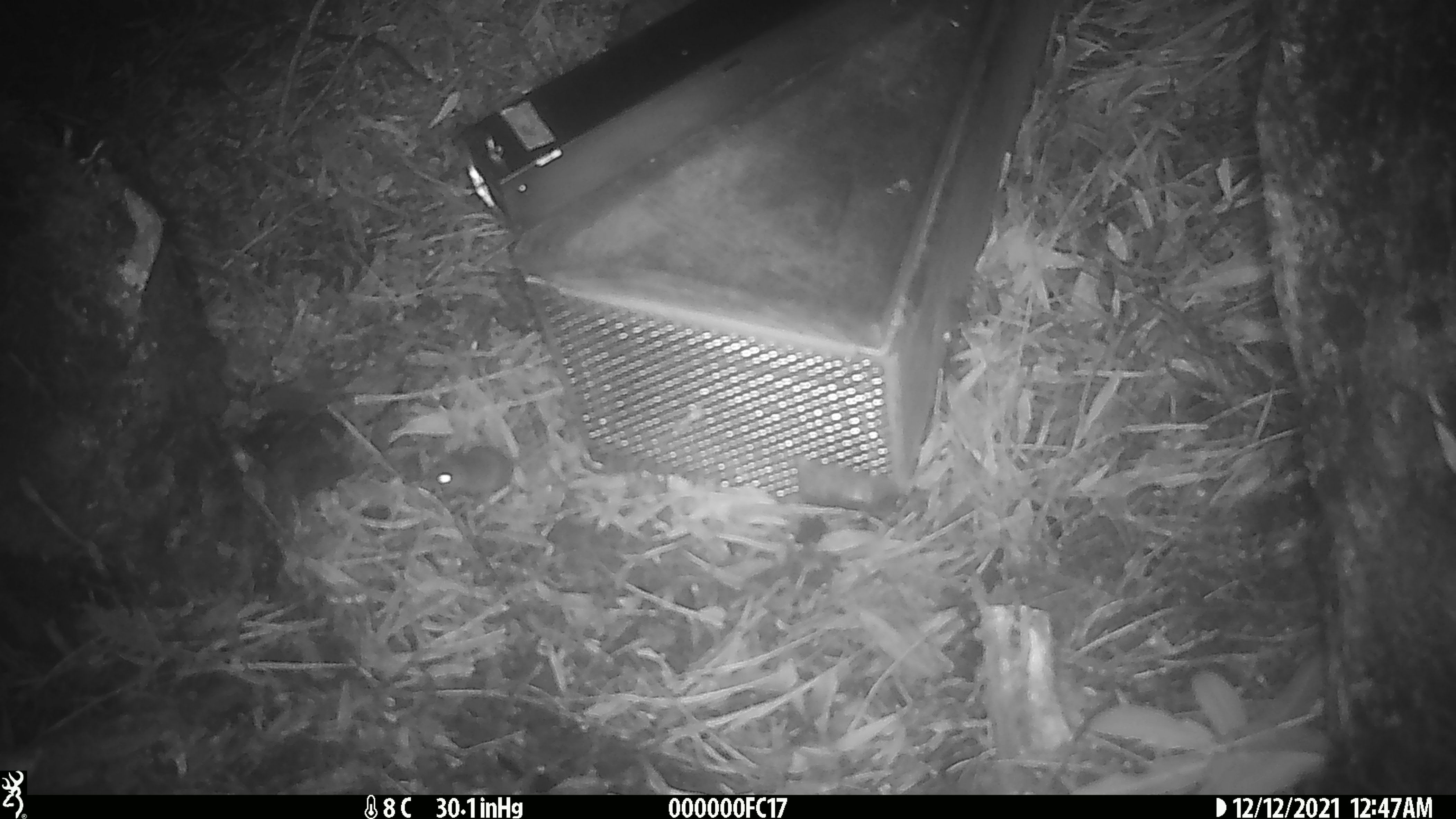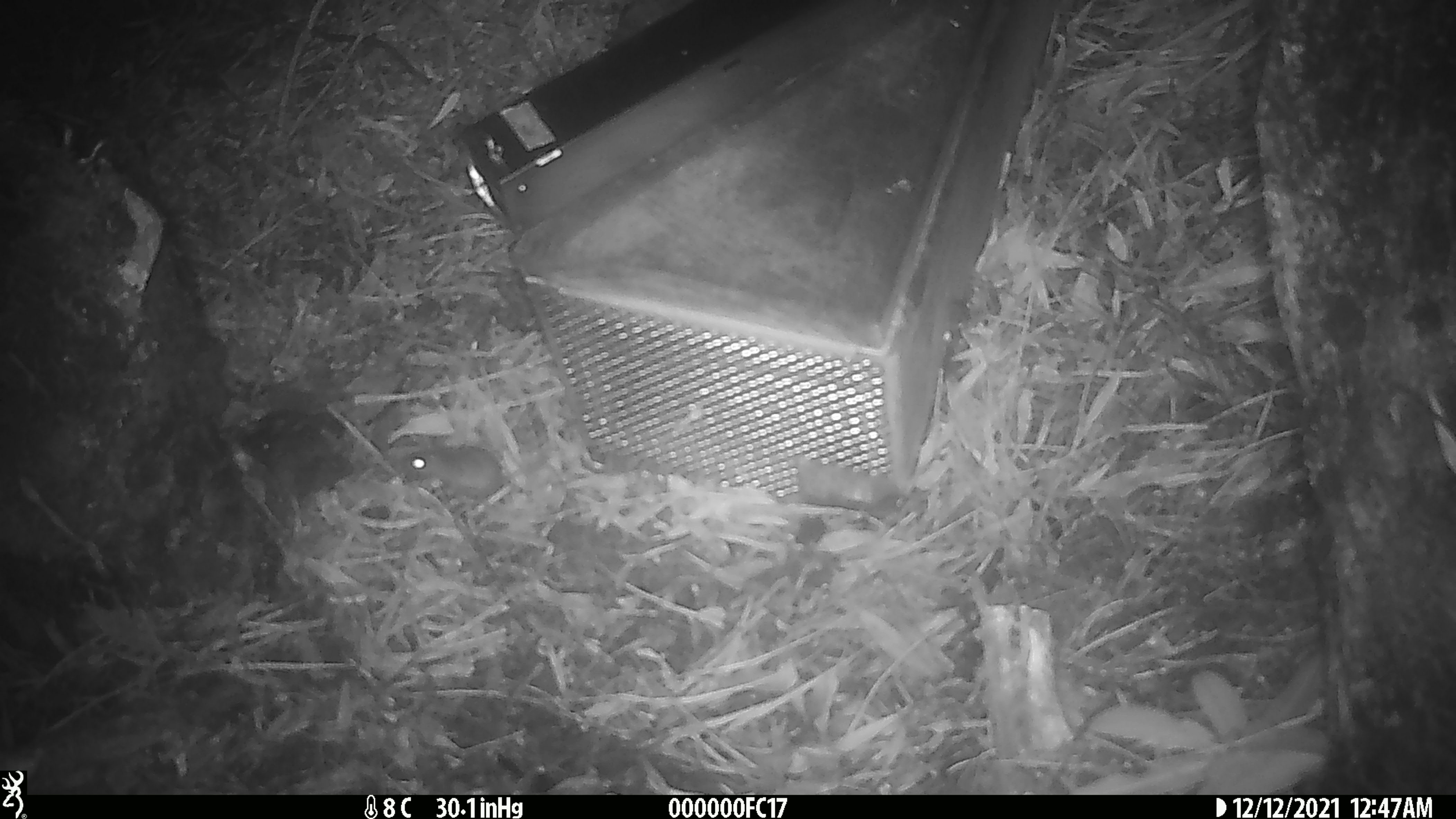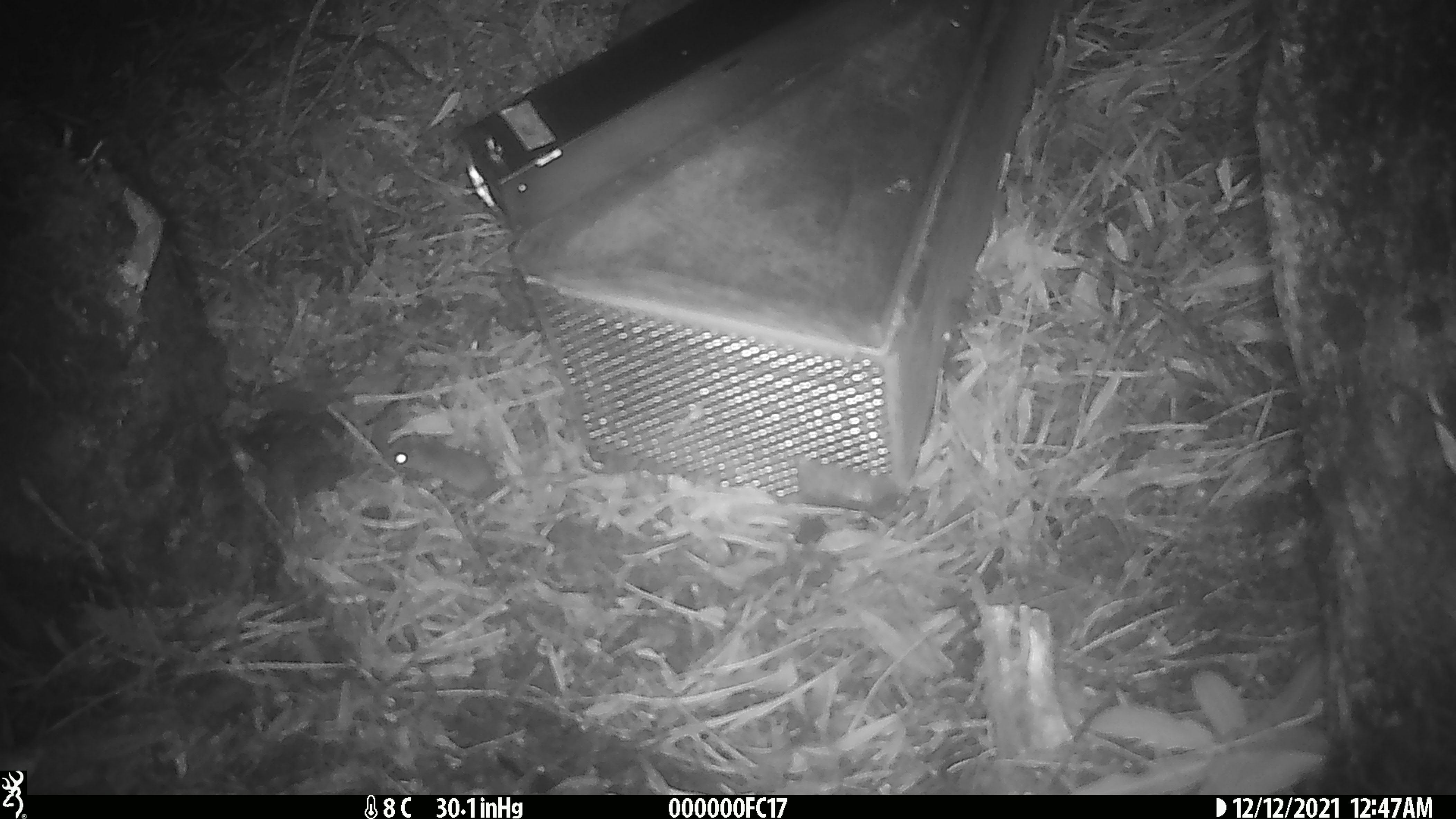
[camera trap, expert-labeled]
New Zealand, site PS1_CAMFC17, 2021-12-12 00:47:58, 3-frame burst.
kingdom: Animalia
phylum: Chordata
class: Mammalia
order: Rodentia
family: Muridae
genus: Mus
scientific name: Mus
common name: mouse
Mouse (Mus).